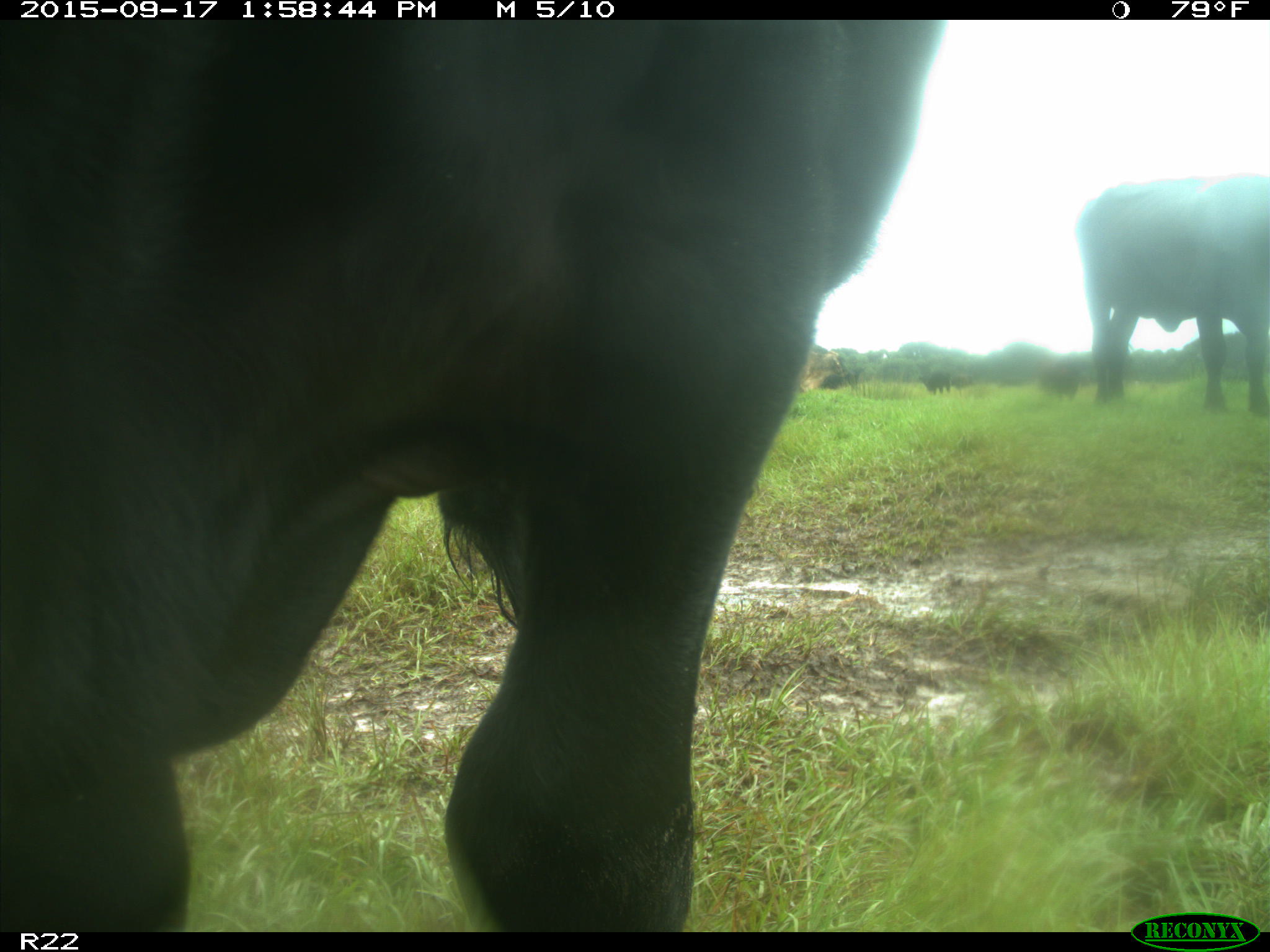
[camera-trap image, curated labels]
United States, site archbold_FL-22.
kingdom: Animalia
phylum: Chordata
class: Mammalia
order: Artiodactyla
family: Bovidae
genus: Bos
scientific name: Bos taurus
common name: domestic cow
Bos taurus (domestic cow).